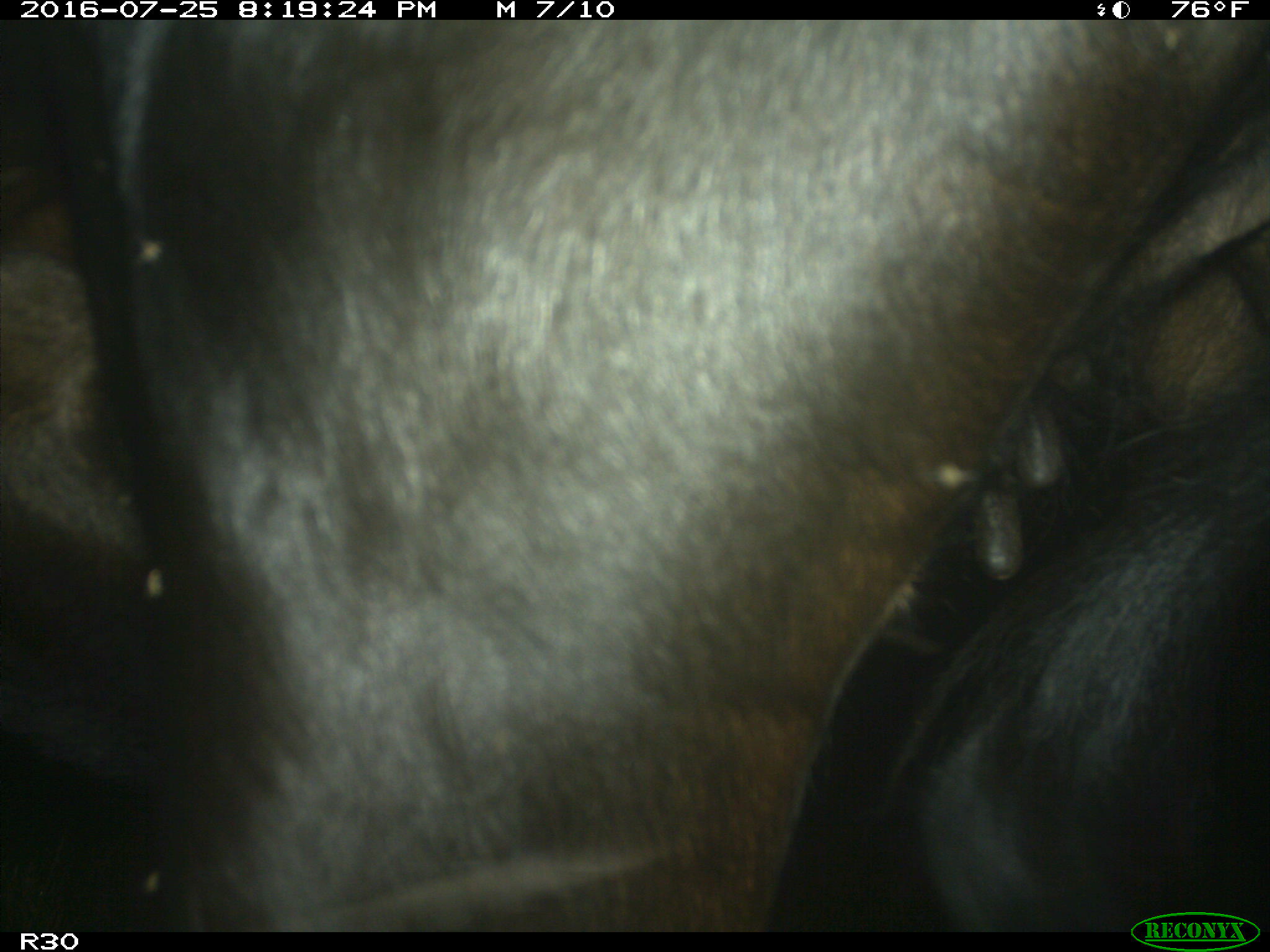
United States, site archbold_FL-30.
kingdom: Animalia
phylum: Chordata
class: Mammalia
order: Artiodactyla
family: Bovidae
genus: Bos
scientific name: Bos taurus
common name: domestic cow